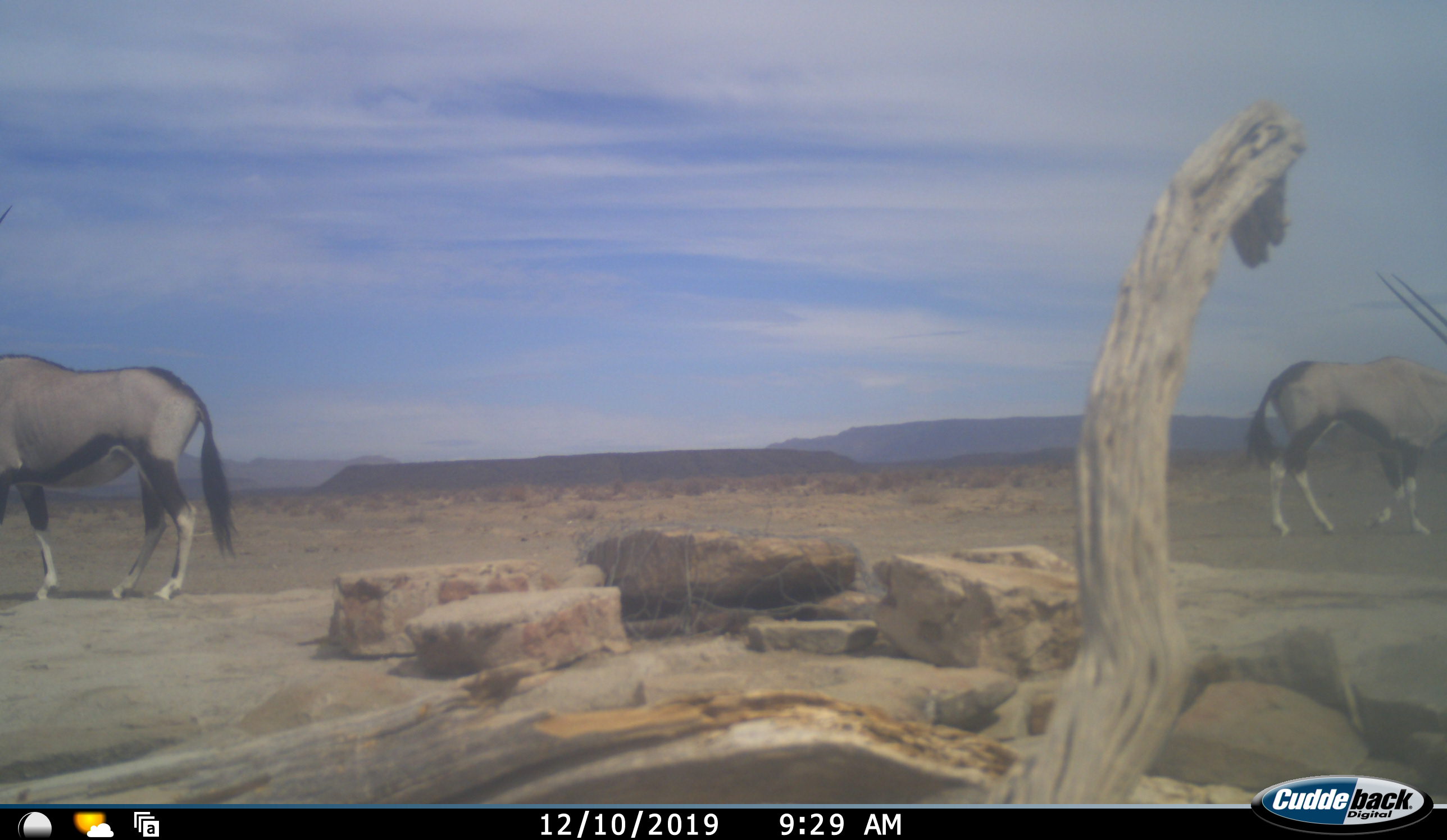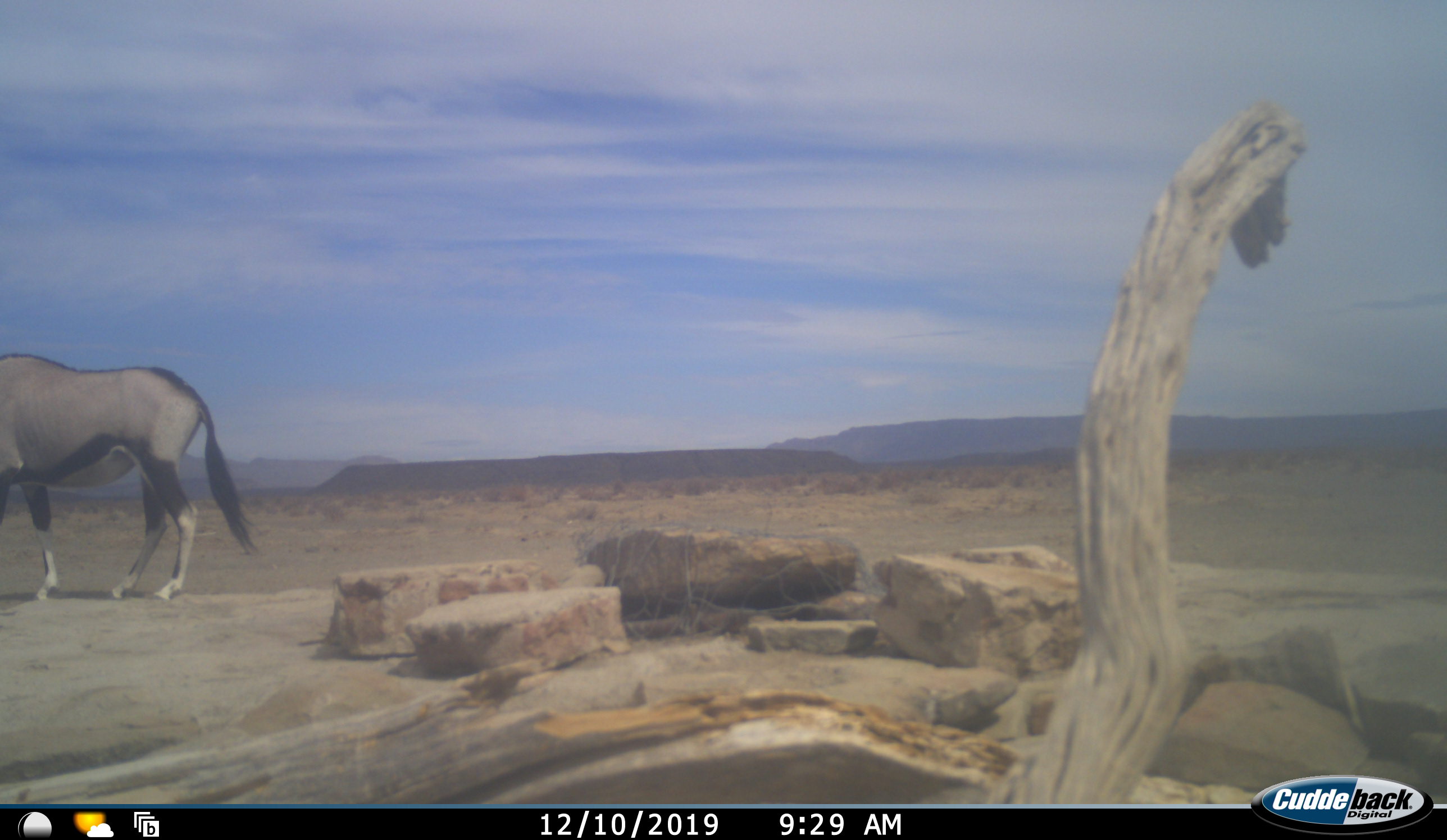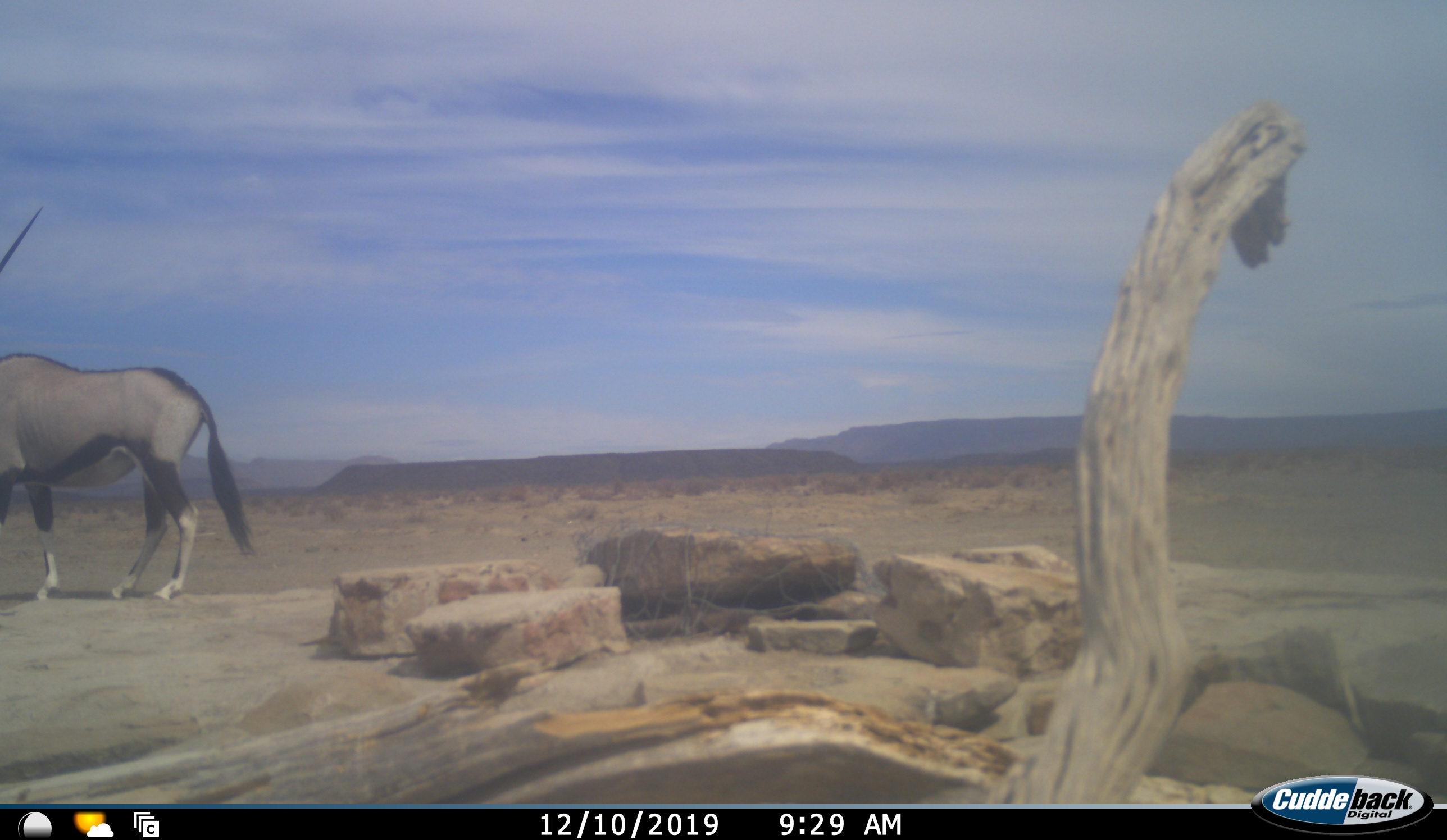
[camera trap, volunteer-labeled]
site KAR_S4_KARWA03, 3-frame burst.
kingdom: Animalia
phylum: Chordata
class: Mammalia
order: Artiodactyla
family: Bovidae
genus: Oryx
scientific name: Oryx gazella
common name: gemsbok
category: oryx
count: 2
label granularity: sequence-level